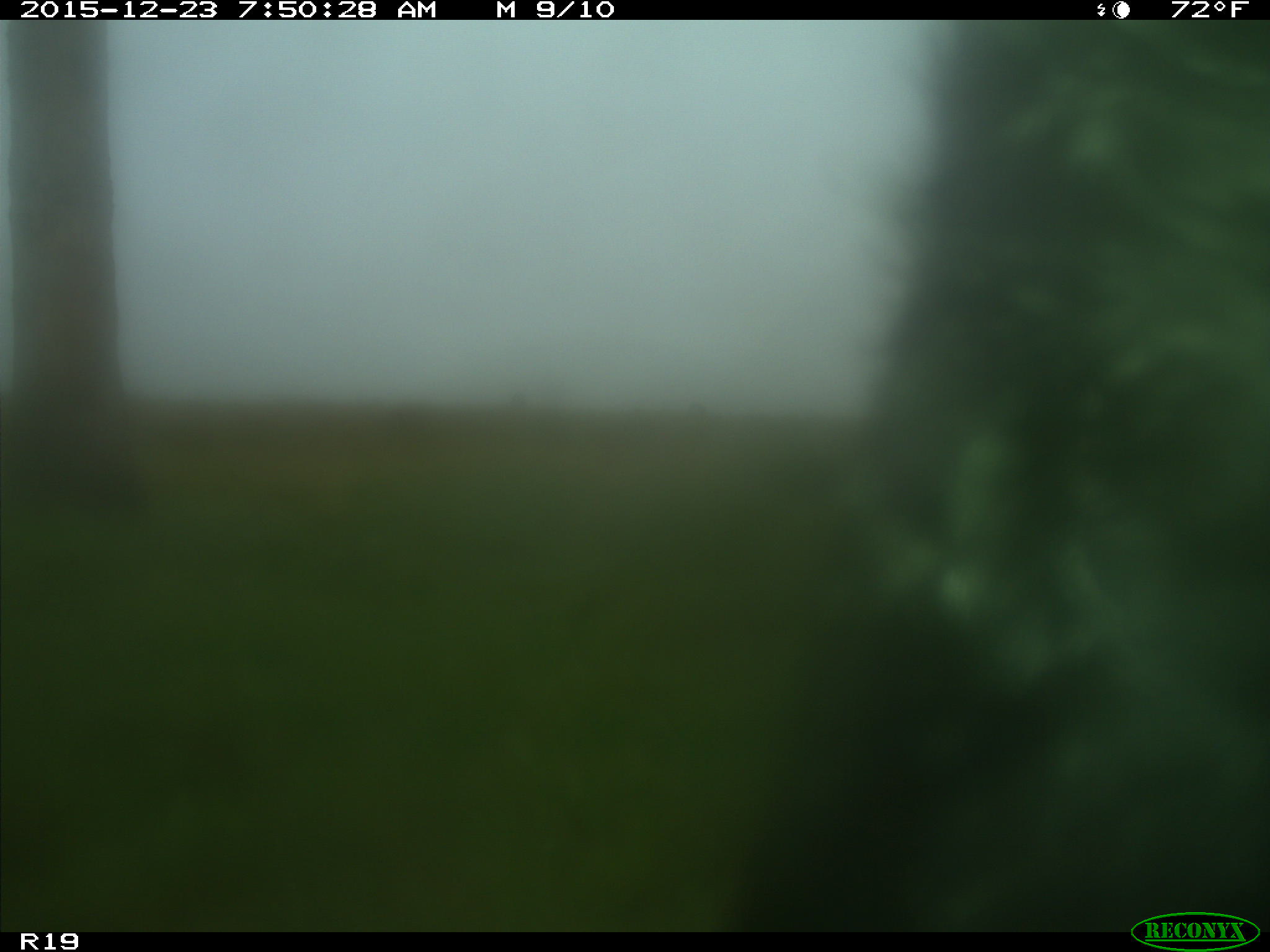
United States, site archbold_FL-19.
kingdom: Animalia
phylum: Chordata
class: Mammalia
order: Artiodactyla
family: Bovidae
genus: Bos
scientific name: Bos taurus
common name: domestic cow